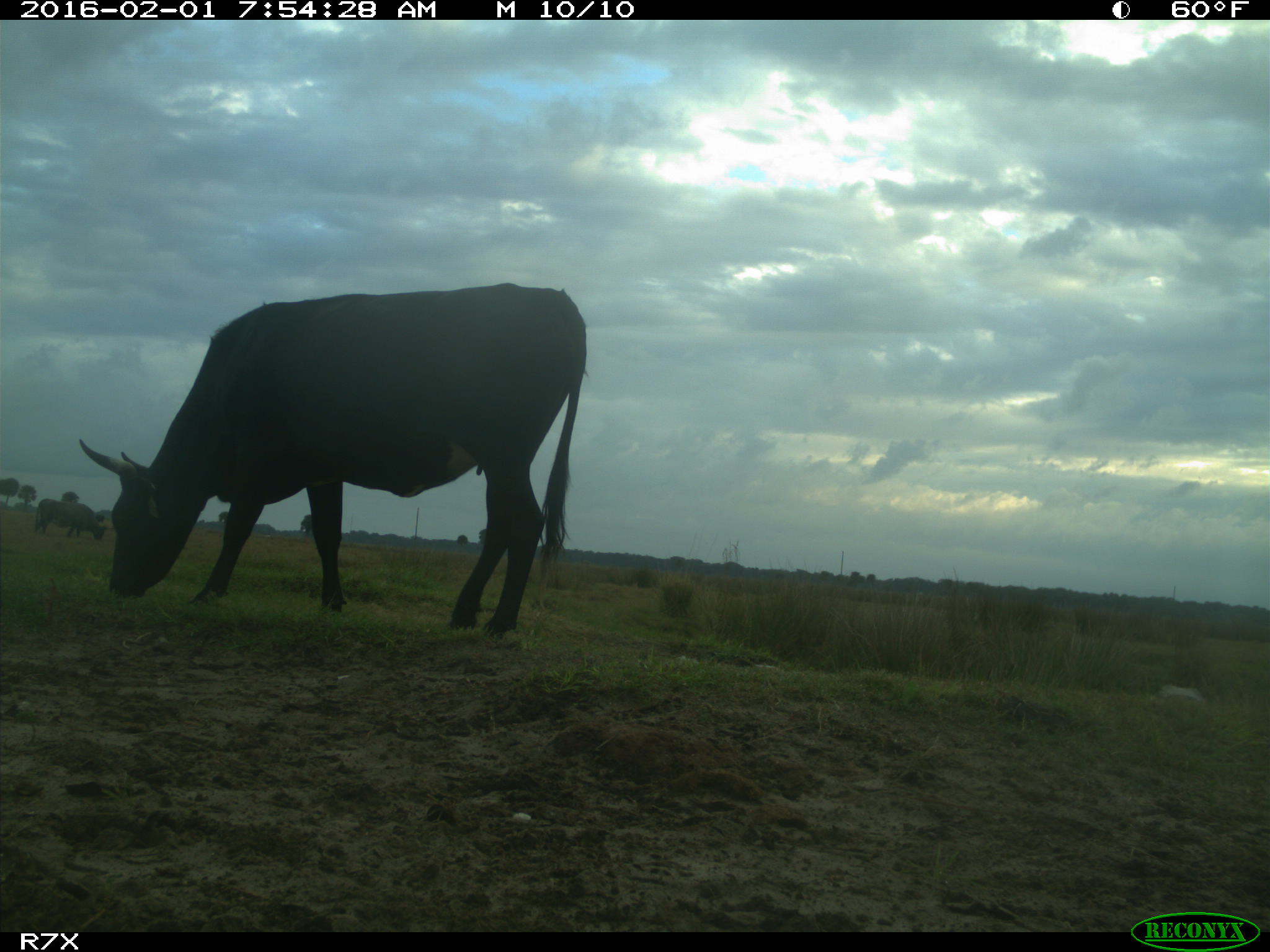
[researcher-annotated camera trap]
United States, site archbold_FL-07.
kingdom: Animalia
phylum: Chordata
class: Mammalia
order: Artiodactyla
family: Bovidae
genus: Bos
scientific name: Bos taurus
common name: domestic cow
Bos taurus (domestic cow).